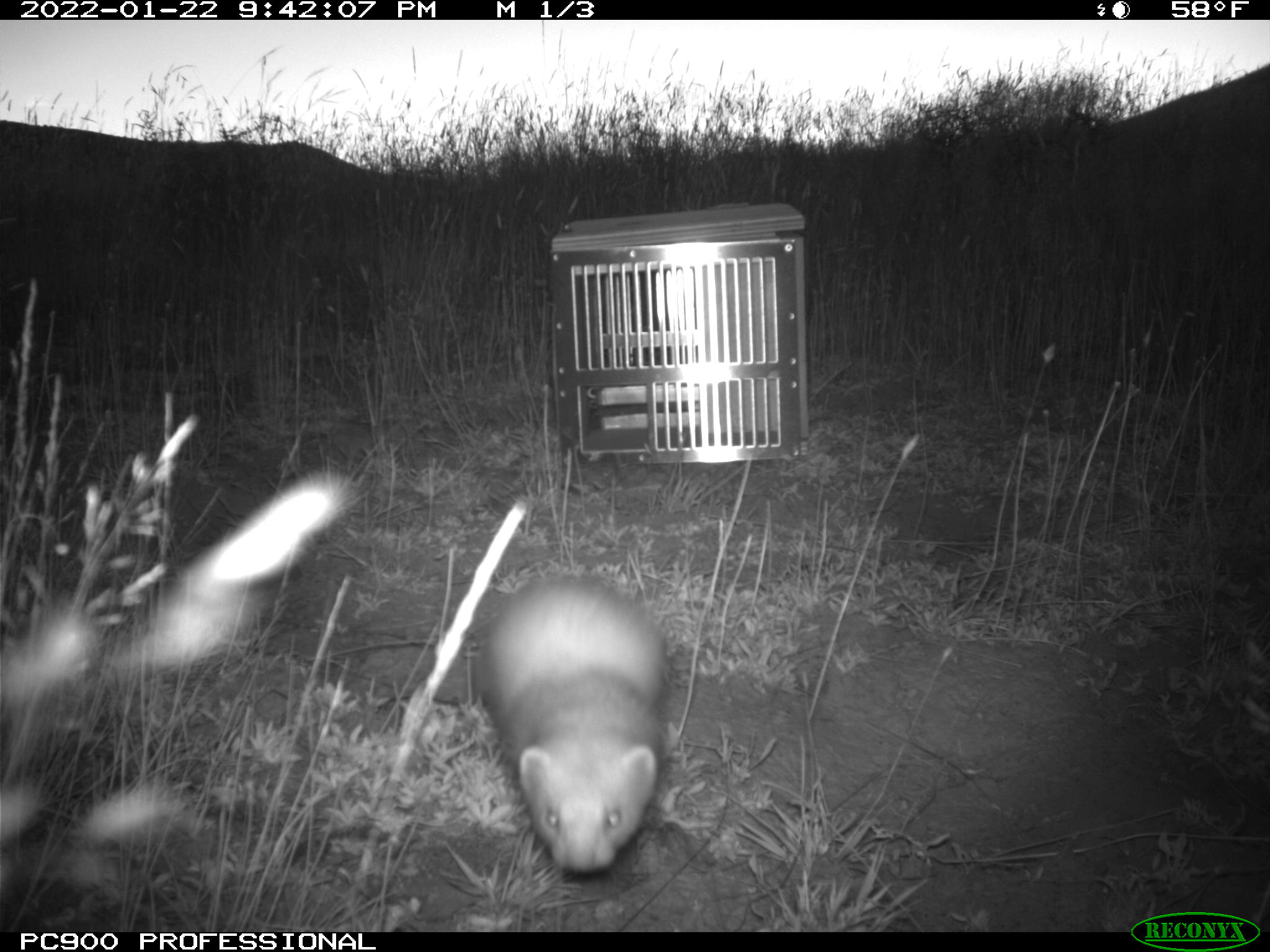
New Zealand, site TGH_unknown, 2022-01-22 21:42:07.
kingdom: Animalia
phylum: Chordata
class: Mammalia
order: Carnivora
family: Mustelidae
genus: Mustela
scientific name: Mustela furo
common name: ferret